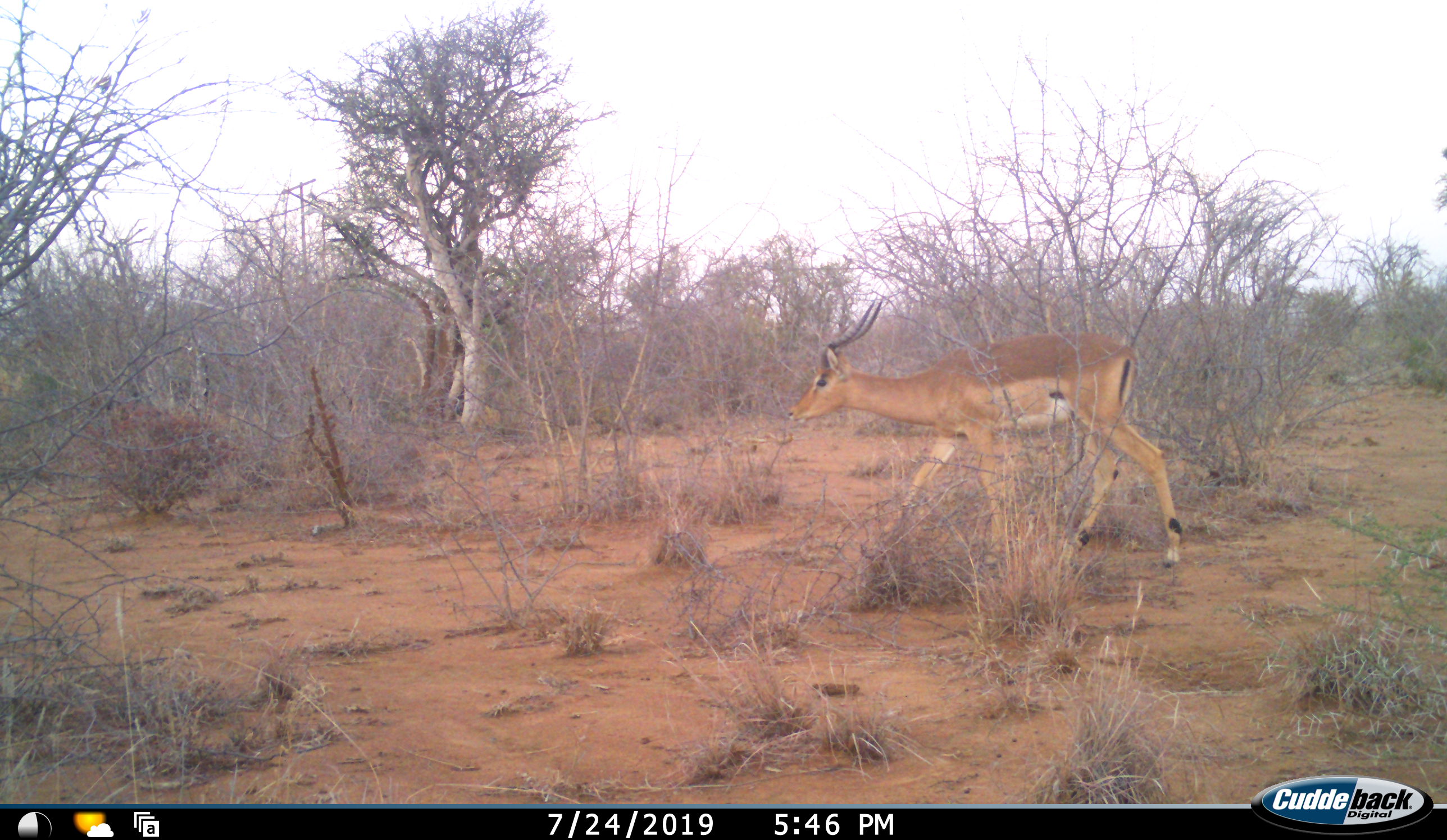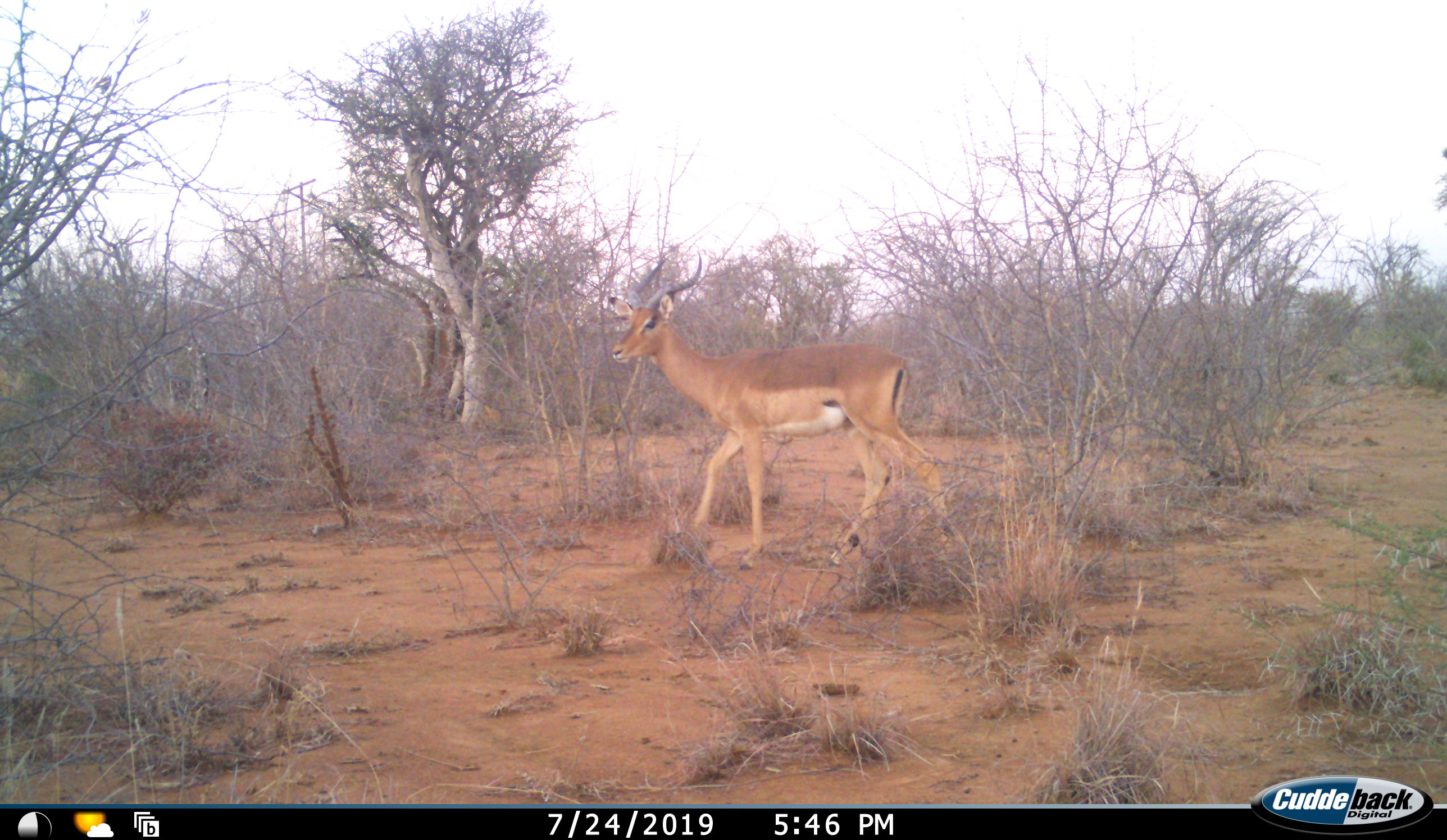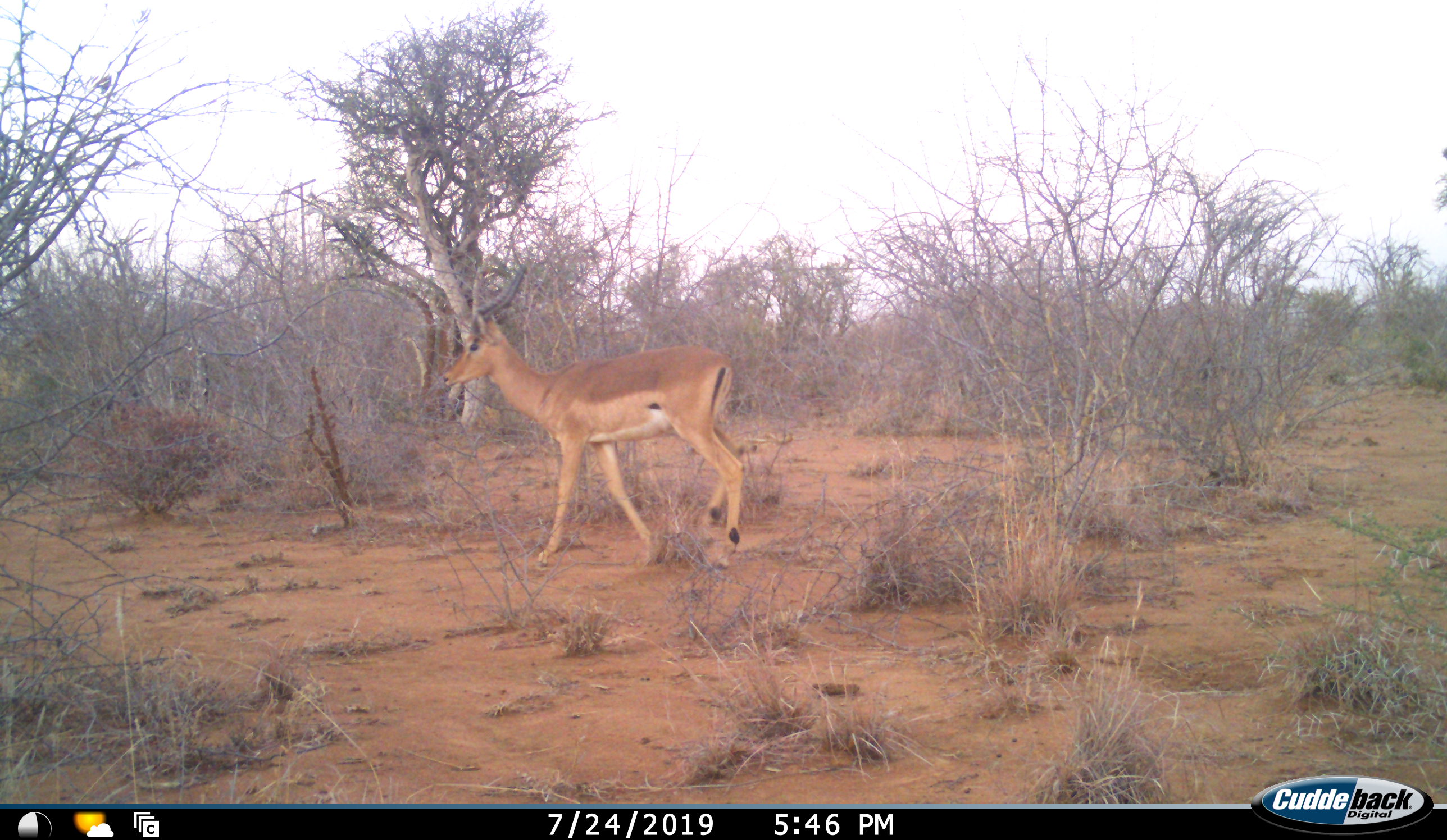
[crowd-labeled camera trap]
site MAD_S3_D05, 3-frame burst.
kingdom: Animalia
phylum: Chordata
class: Mammalia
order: Artiodactyla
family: Bovidae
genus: Aepyceros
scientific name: Aepyceros melampus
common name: impala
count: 1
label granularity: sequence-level